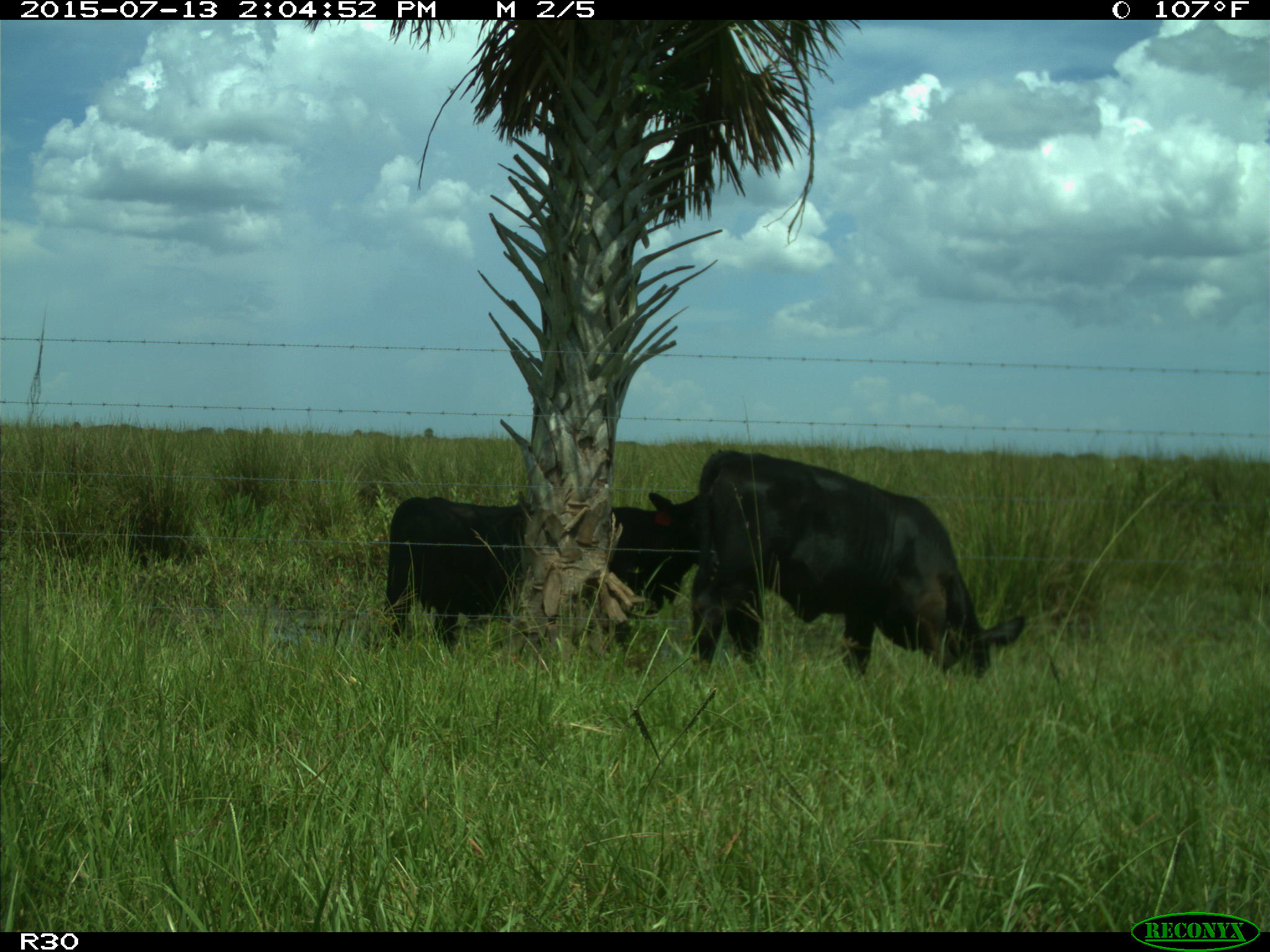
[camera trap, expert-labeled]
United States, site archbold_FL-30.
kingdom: Animalia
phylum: Chordata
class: Mammalia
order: Artiodactyla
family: Bovidae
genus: Bos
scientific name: Bos taurus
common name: domestic cow